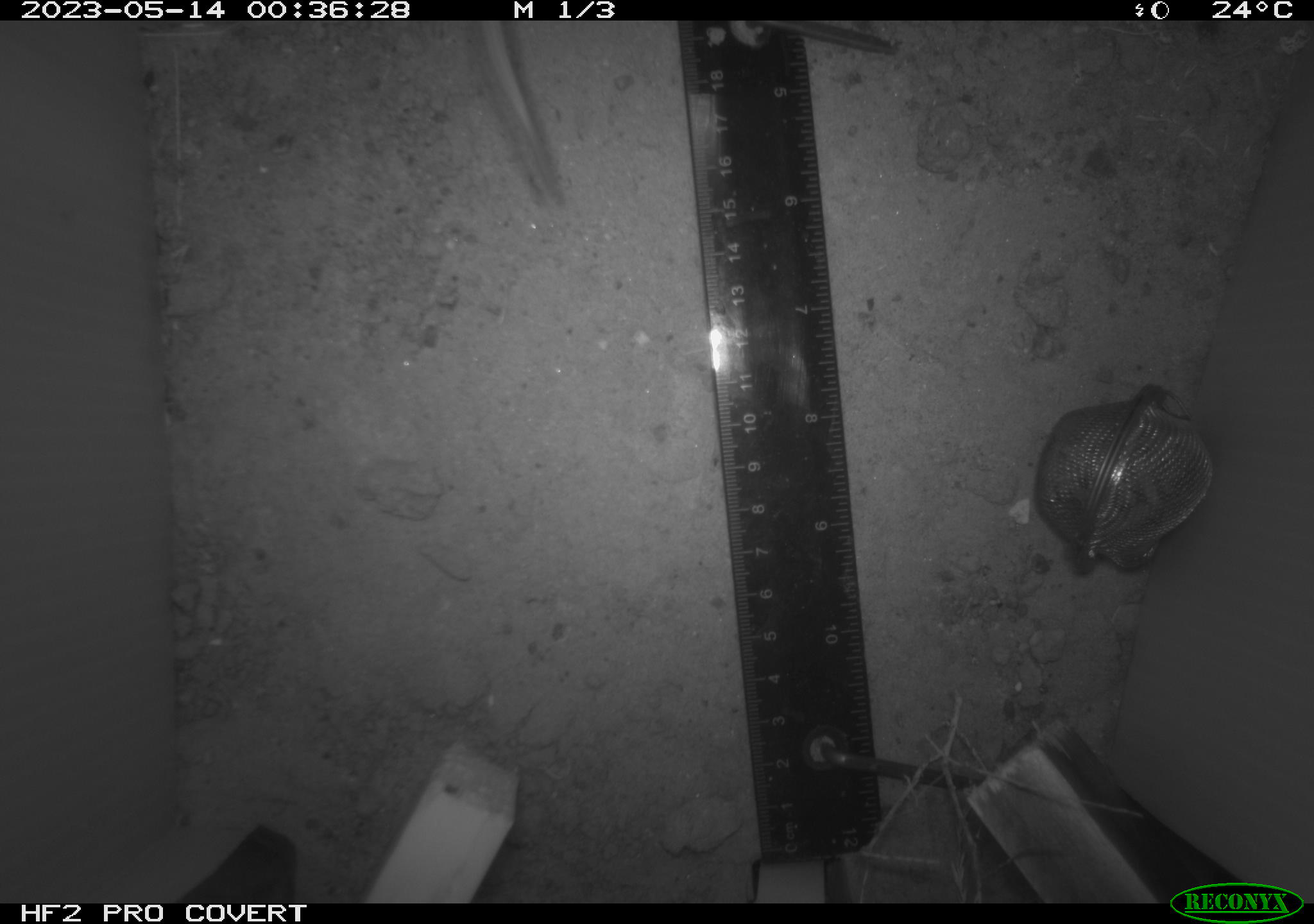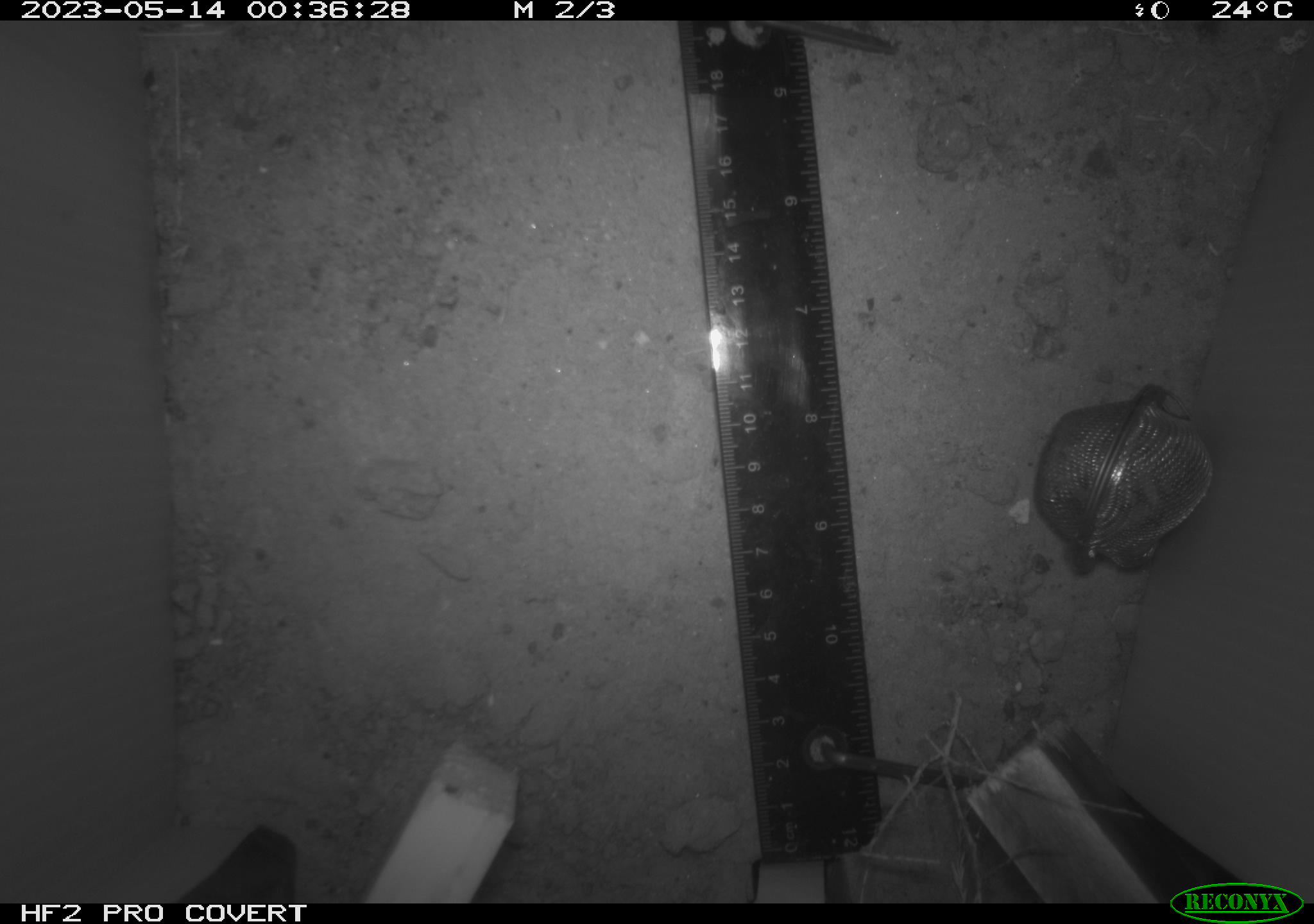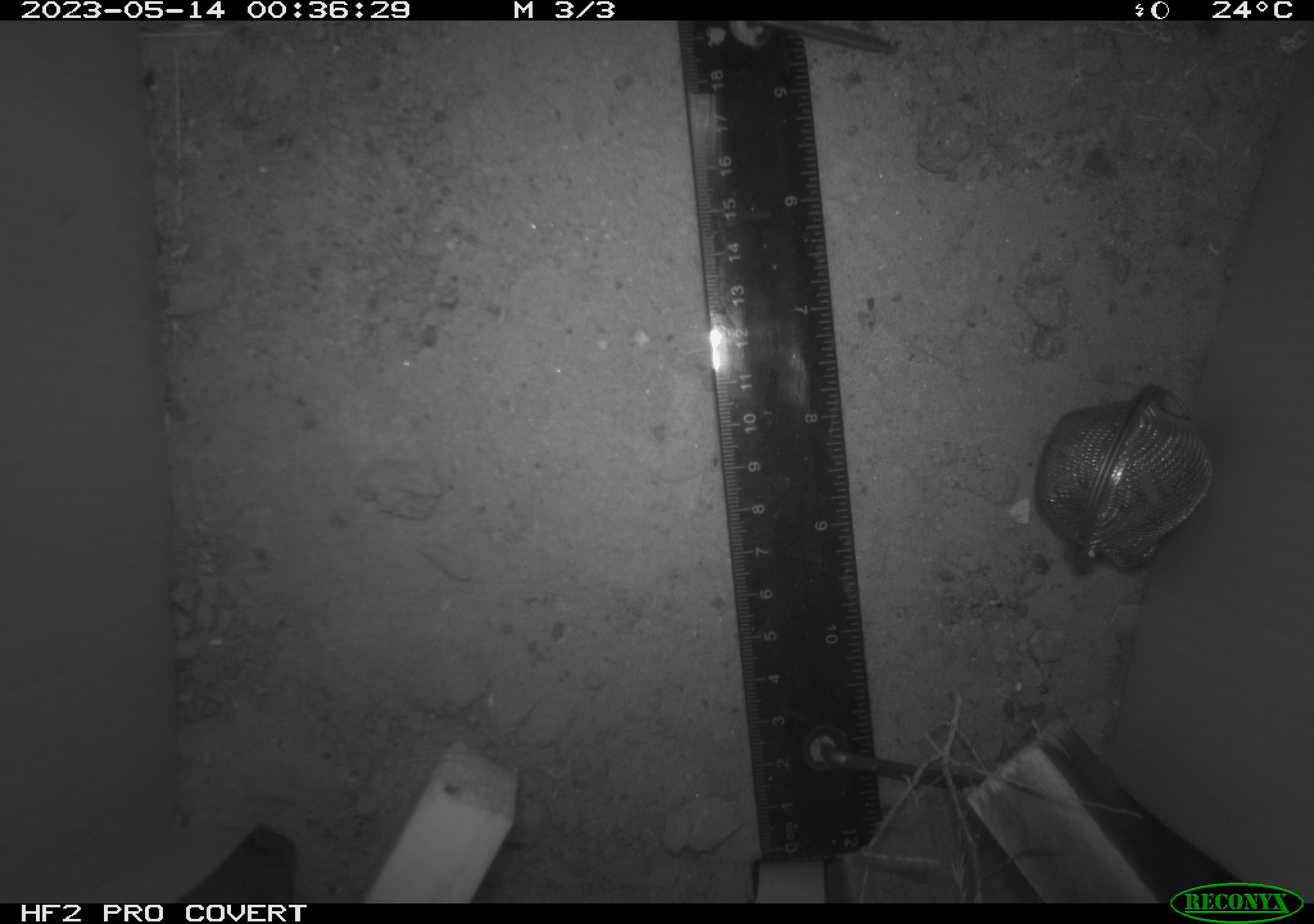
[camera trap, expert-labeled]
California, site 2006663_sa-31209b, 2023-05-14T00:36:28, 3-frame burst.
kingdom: Animalia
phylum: Chordata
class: Mammalia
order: Rodentia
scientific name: Rodentia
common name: rodent